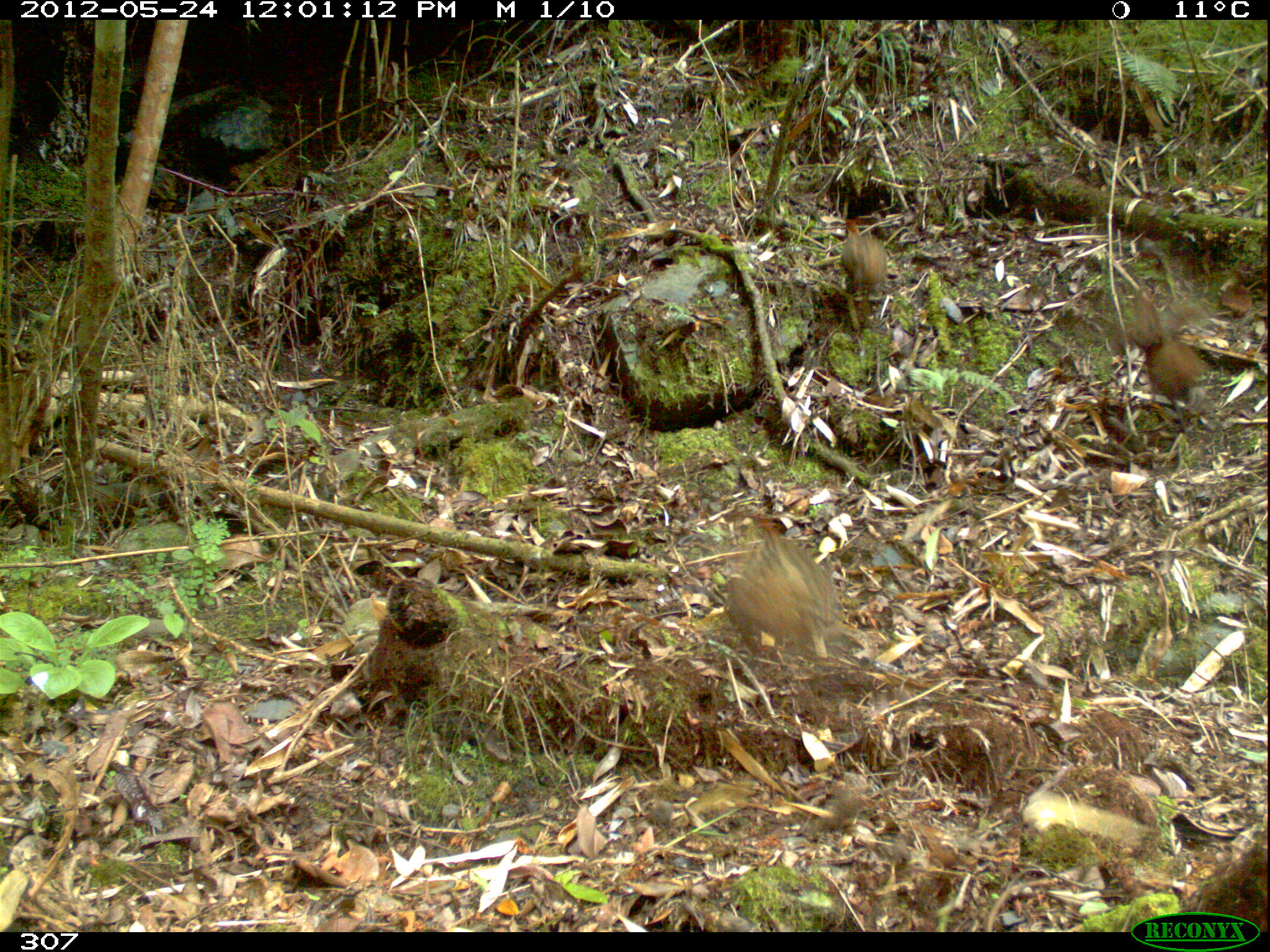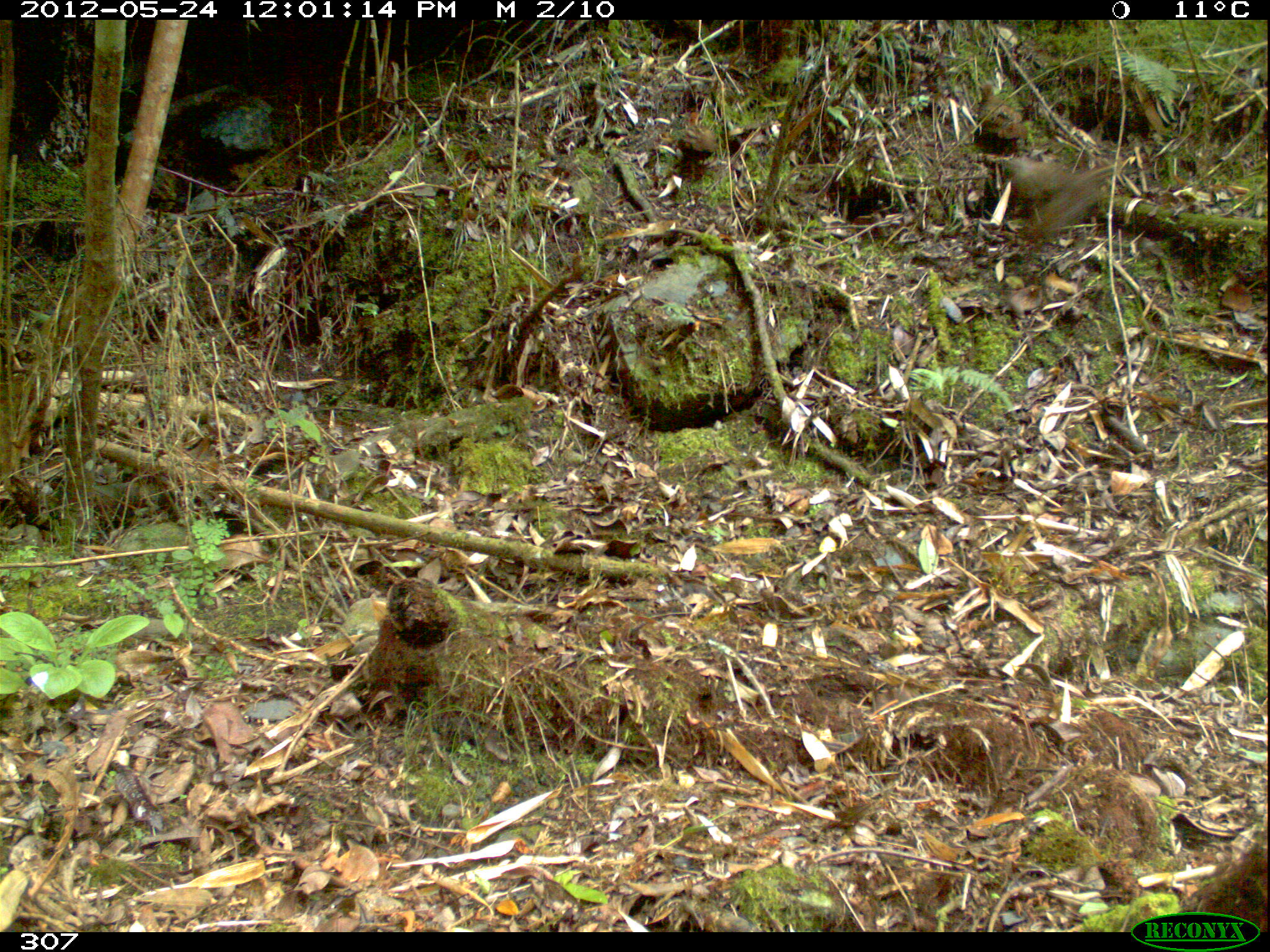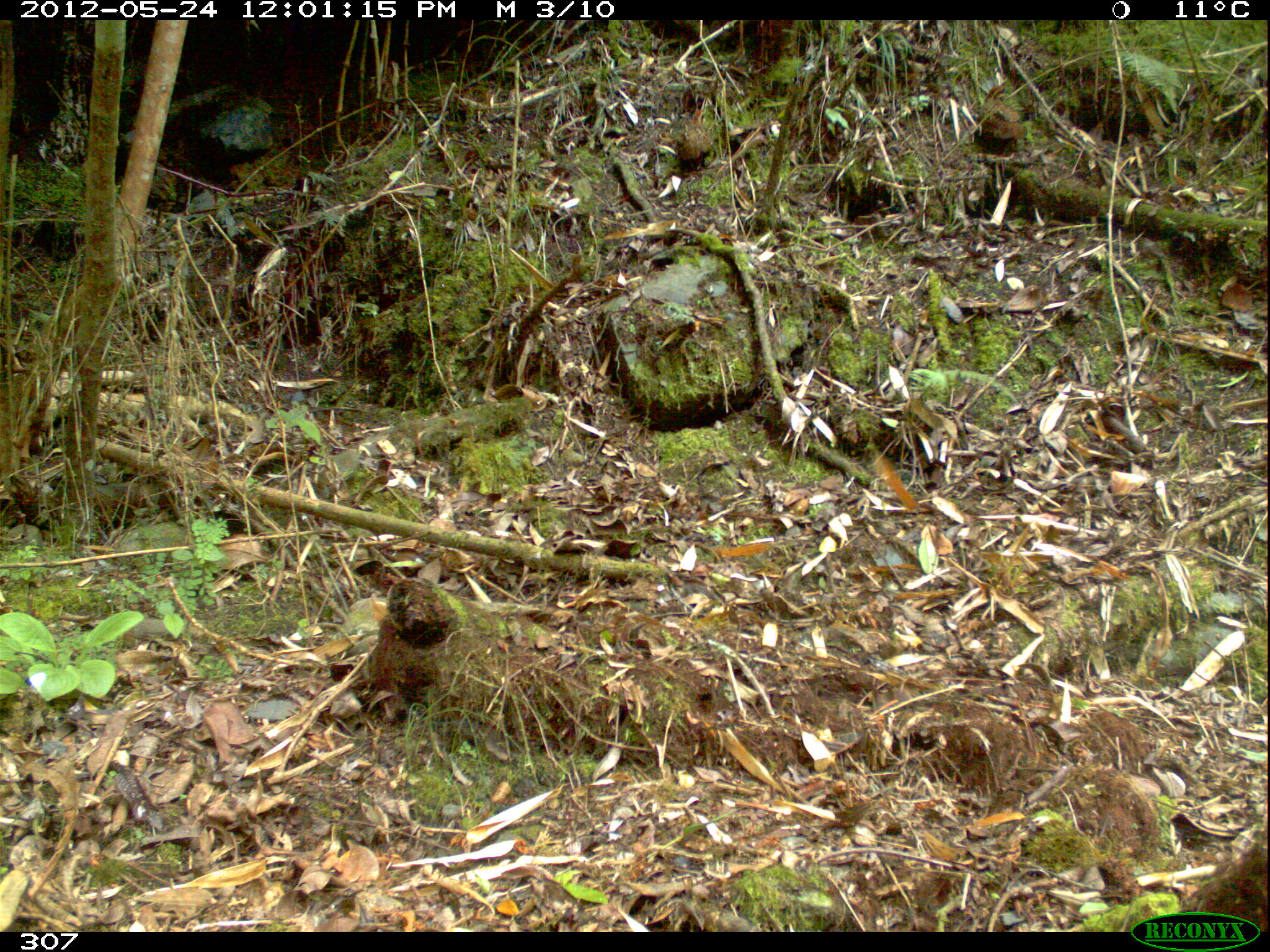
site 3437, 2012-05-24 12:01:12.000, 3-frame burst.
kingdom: Animalia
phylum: Chordata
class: Aves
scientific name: Aves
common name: bird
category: unknown bird